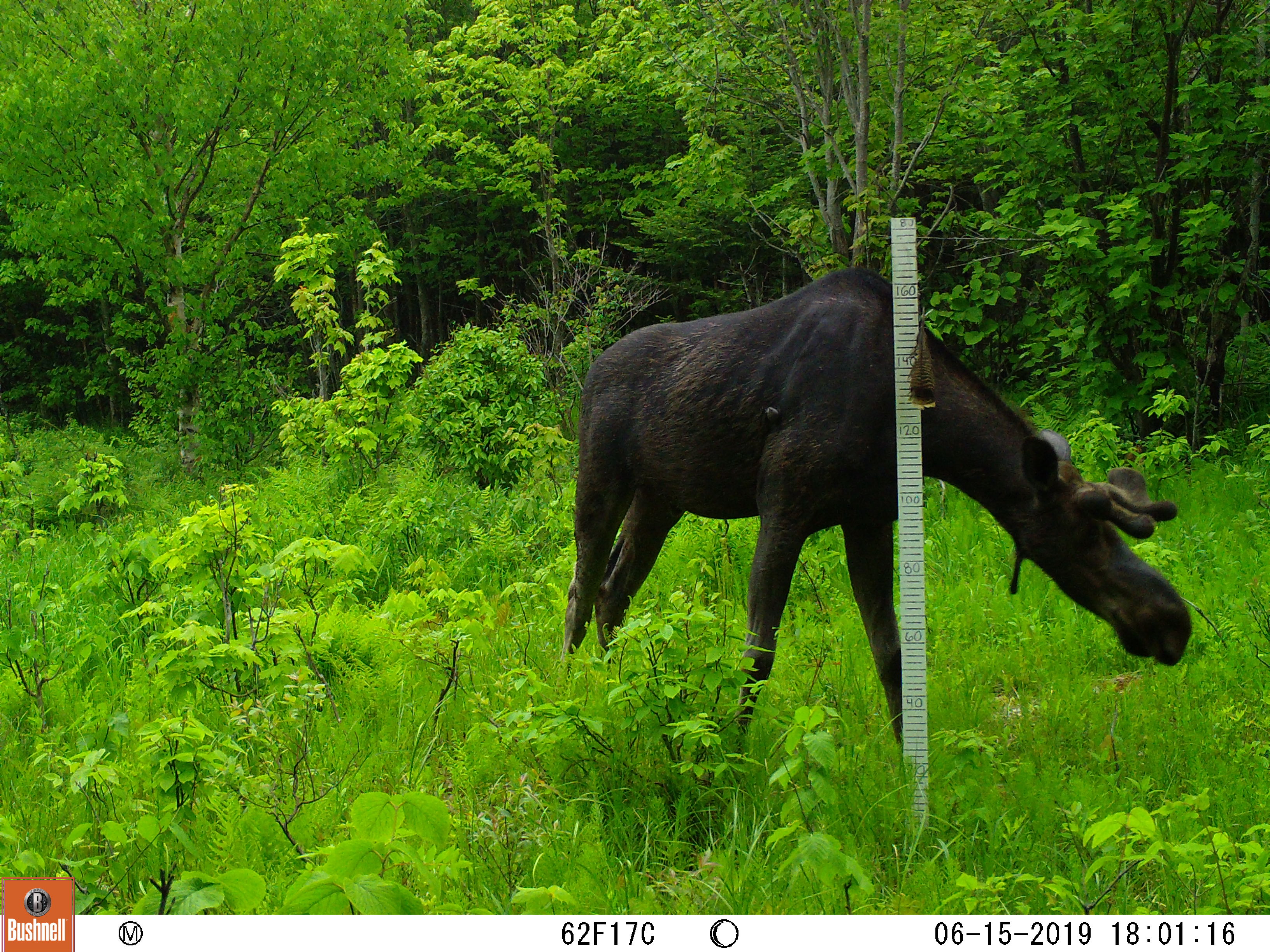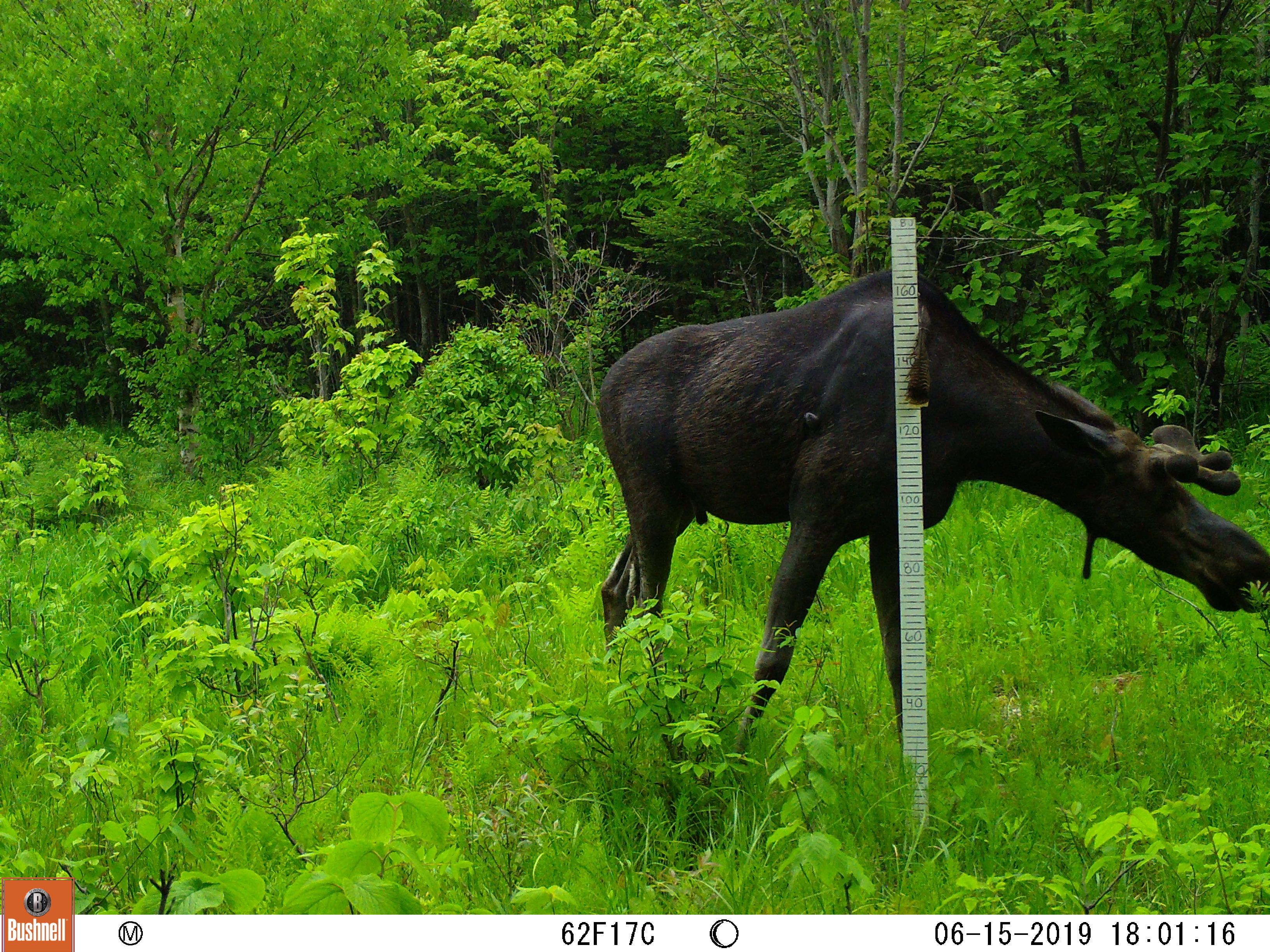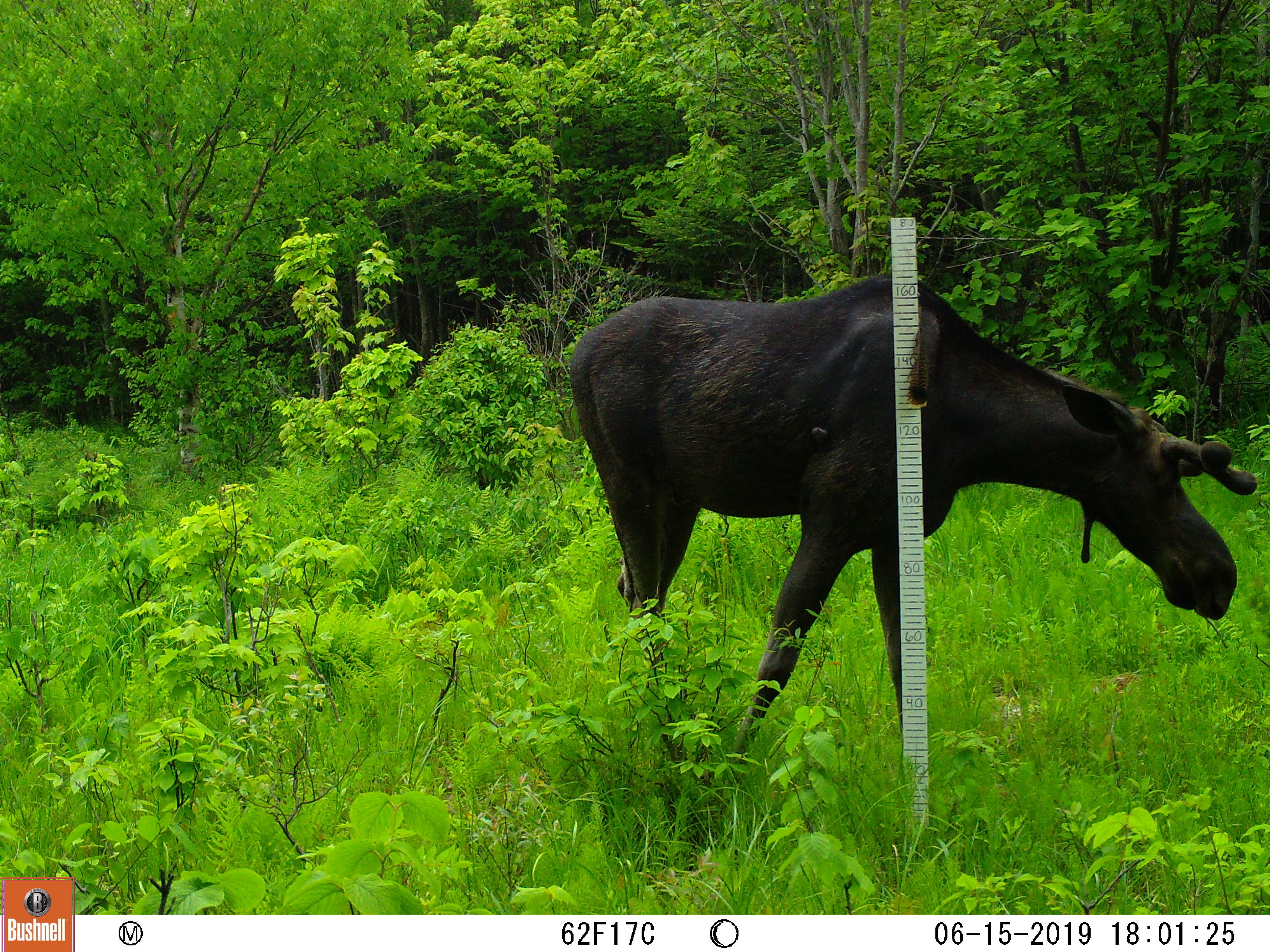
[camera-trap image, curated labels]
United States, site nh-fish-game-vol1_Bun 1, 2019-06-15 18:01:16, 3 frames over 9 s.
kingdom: Animalia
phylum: Chordata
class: Mammalia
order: Artiodactyla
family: Cervidae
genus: Alces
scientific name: Alces alces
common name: moose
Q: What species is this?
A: Moose (Alces alces).